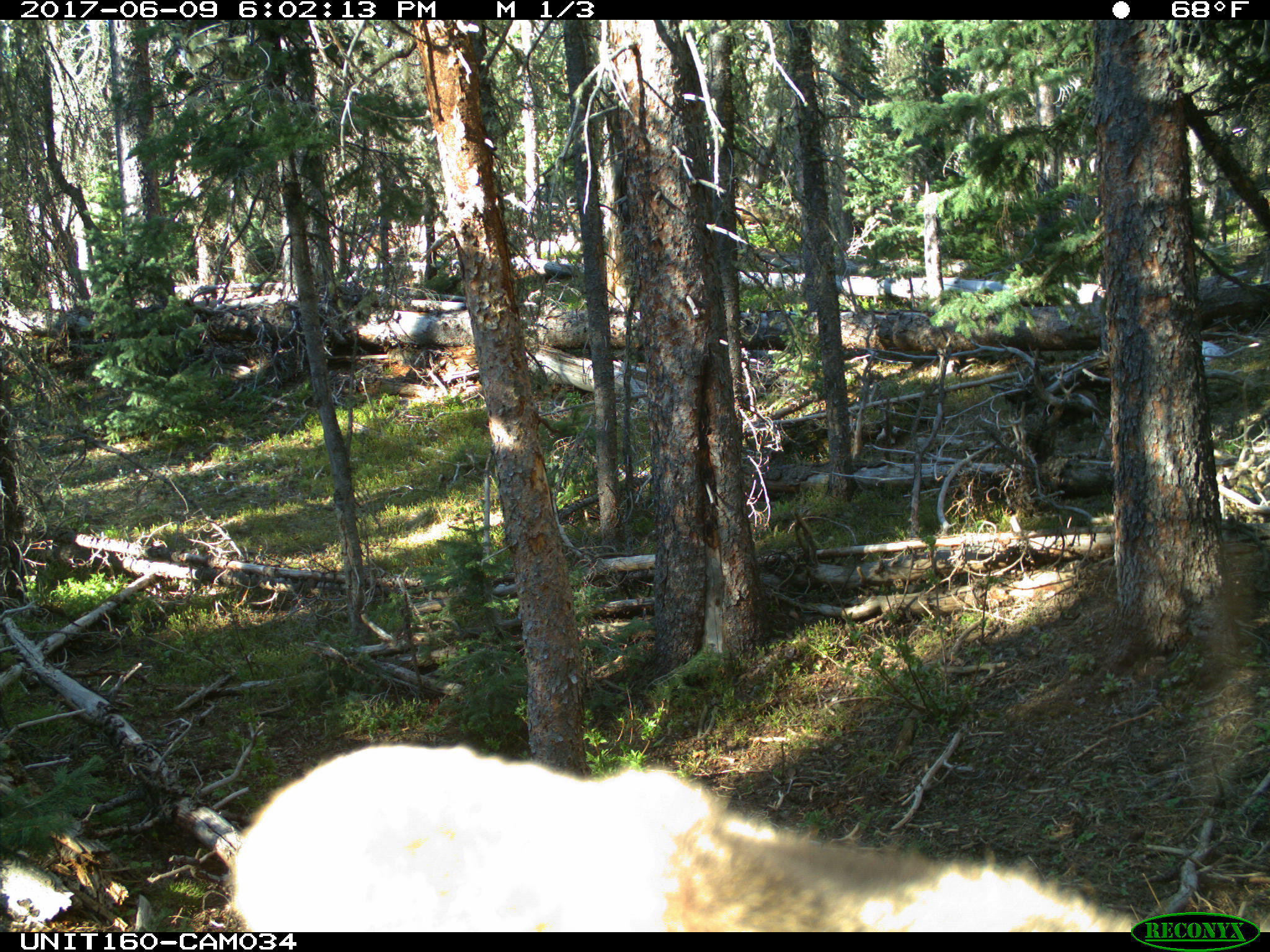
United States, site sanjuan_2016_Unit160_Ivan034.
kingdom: Animalia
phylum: Chordata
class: Mammalia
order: Artiodactyla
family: Cervidae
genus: Cervus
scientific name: Cervus elaphus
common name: red deer